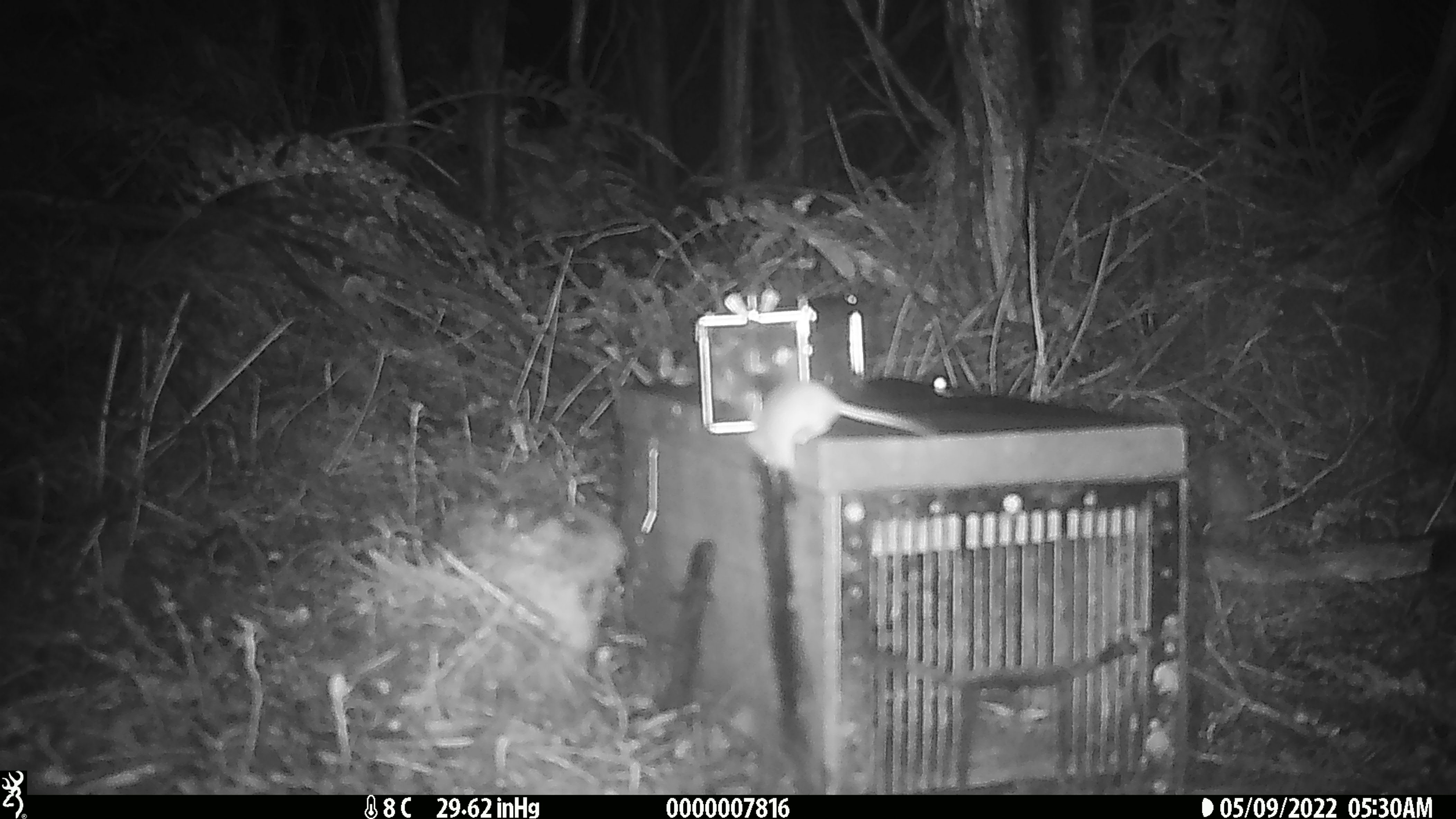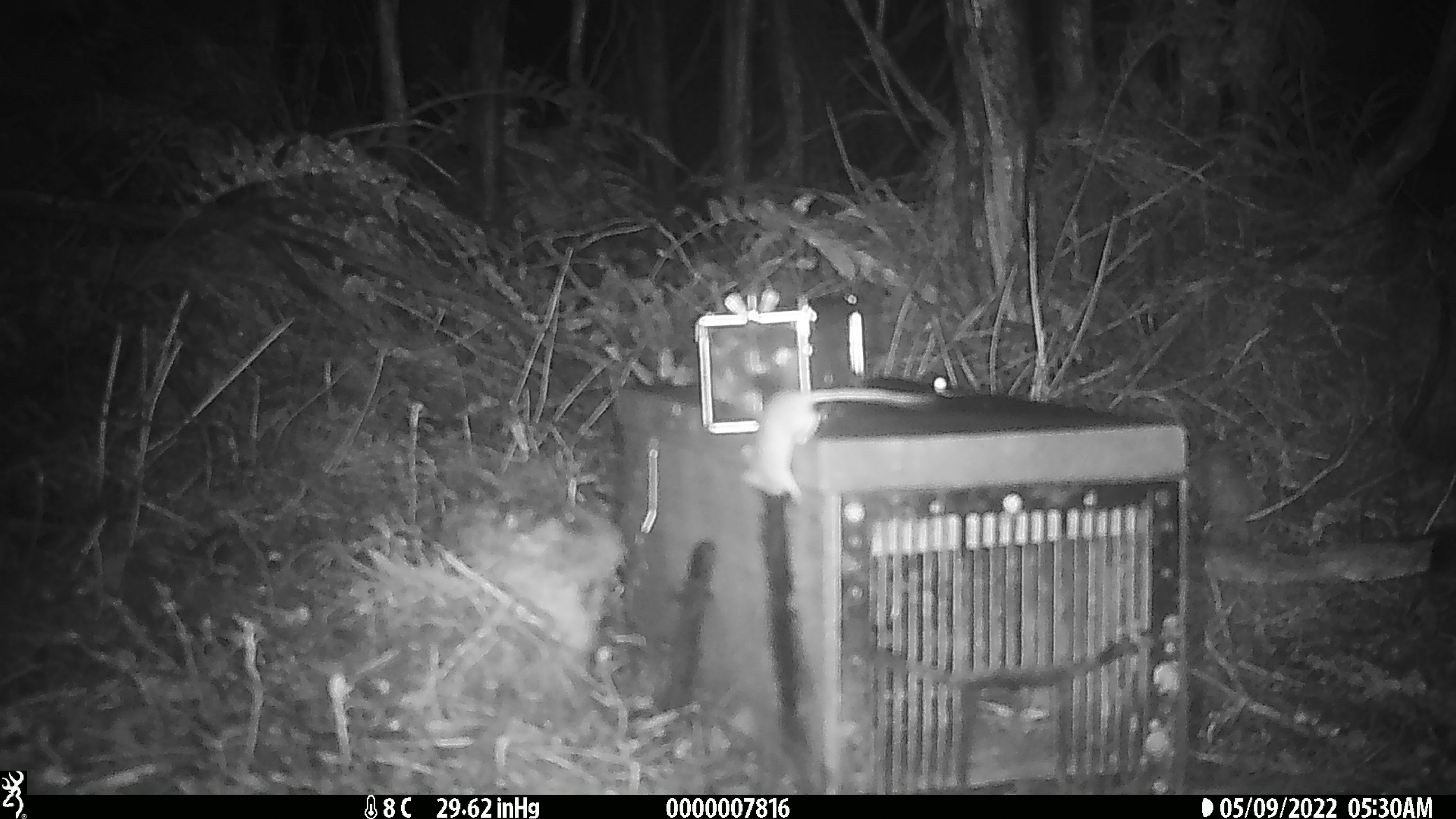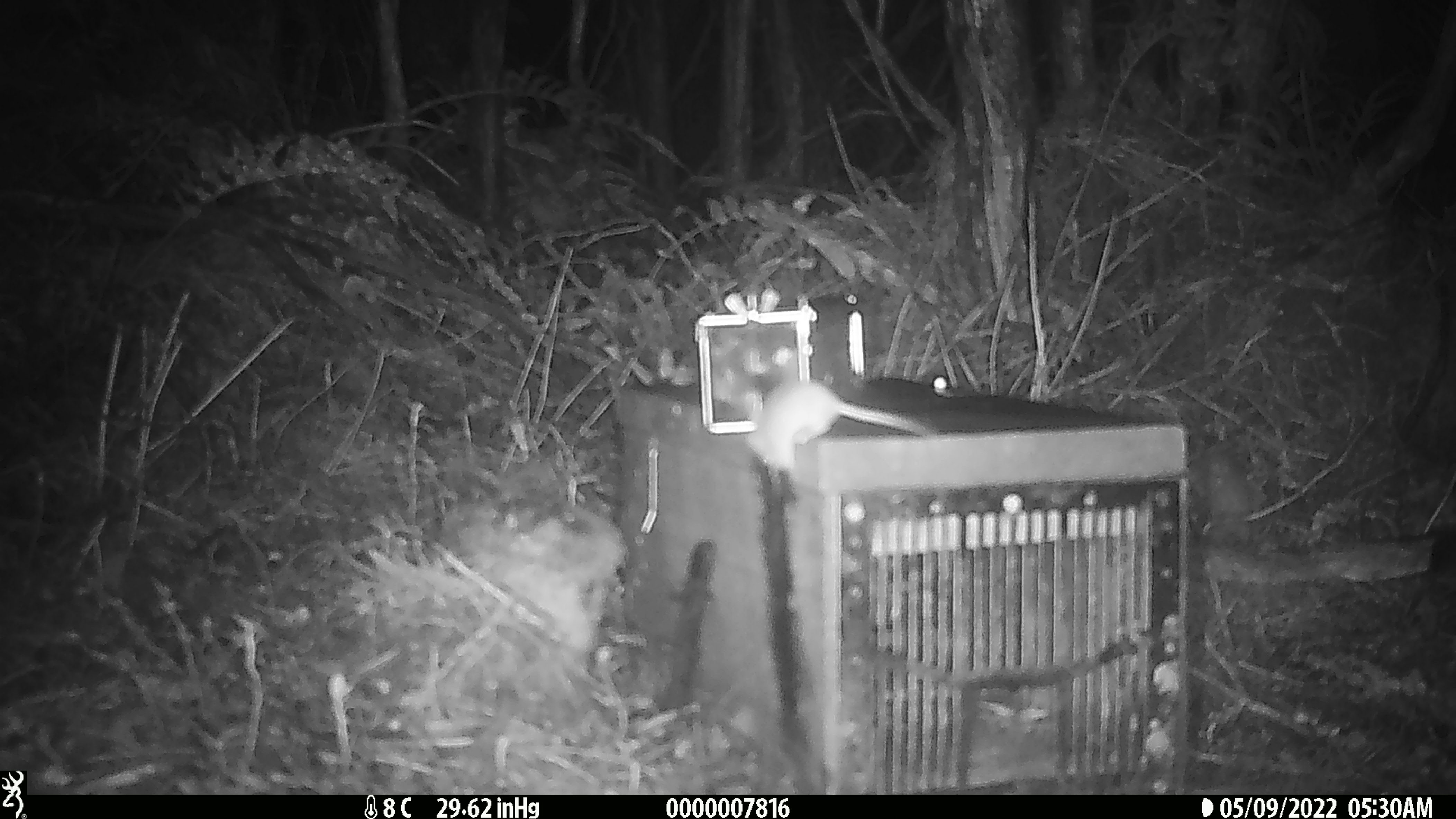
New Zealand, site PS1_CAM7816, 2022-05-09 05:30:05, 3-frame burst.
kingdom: Animalia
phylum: Chordata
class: Mammalia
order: Rodentia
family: Muridae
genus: Mus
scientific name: Mus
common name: mouse